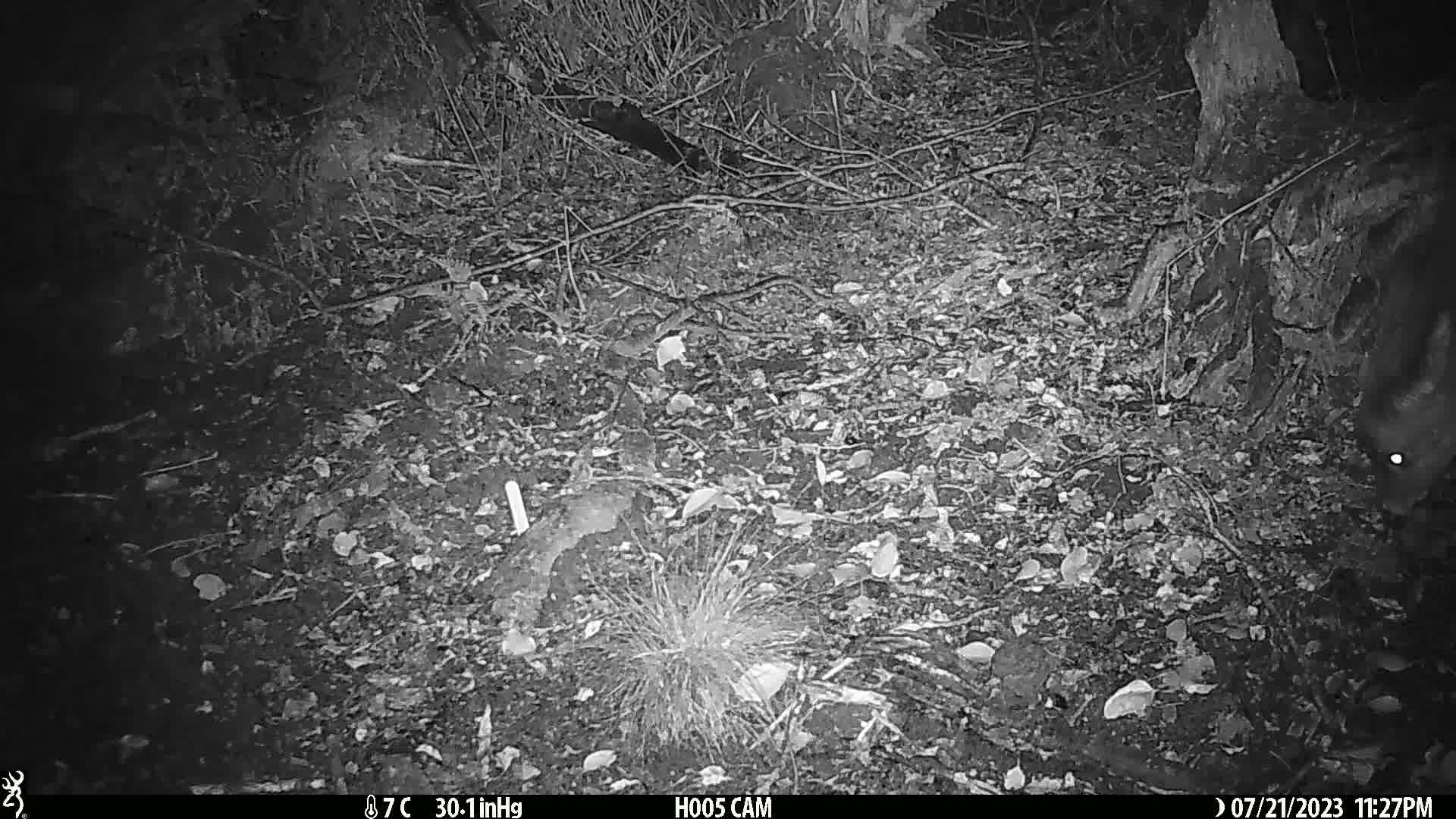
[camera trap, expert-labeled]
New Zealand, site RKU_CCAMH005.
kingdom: Animalia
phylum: Chordata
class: Mammalia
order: Artiodactyla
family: Cervidae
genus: Odocoileus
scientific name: Odocoileus virginianus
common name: white-tailed deer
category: white tailed deer